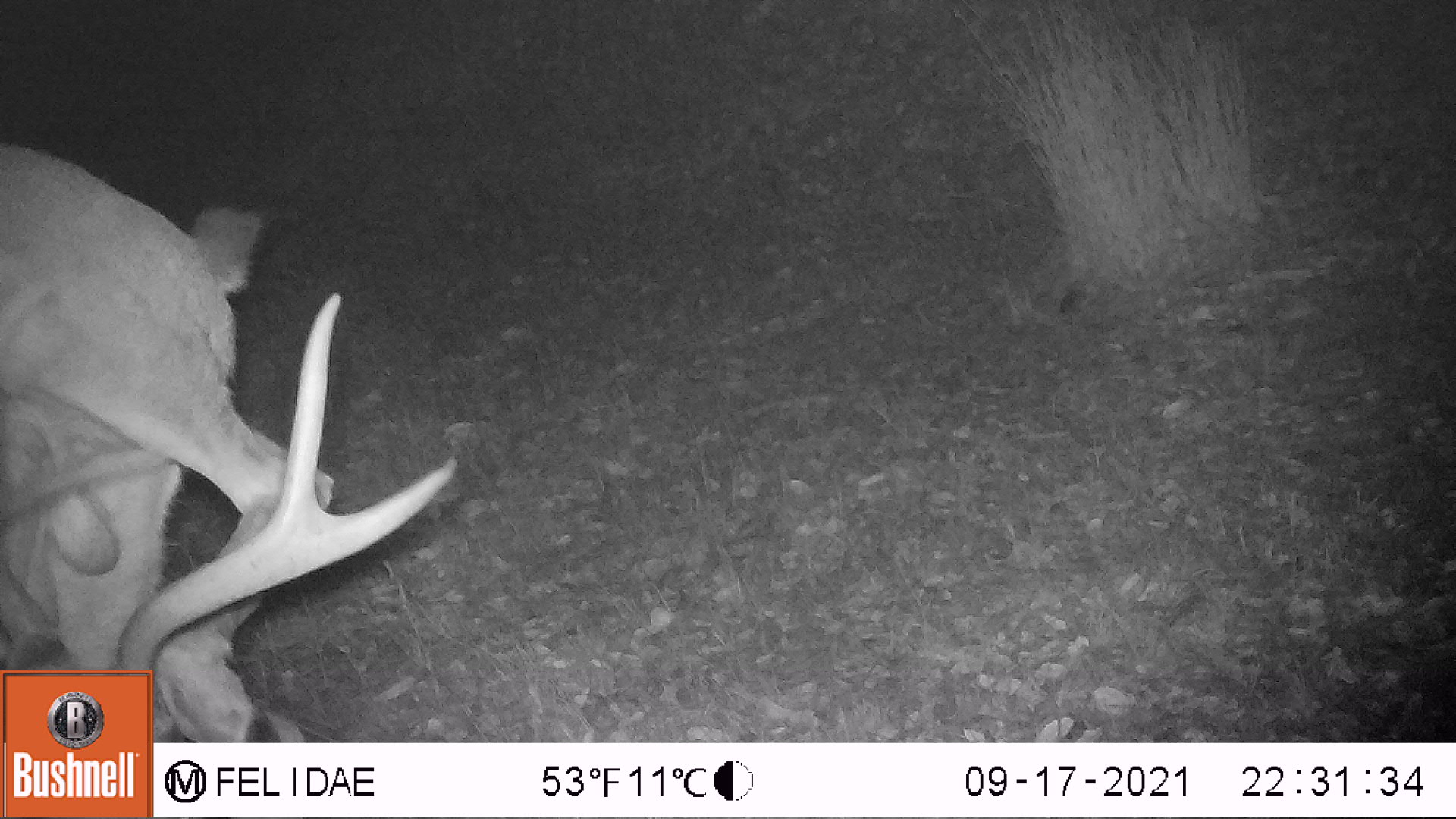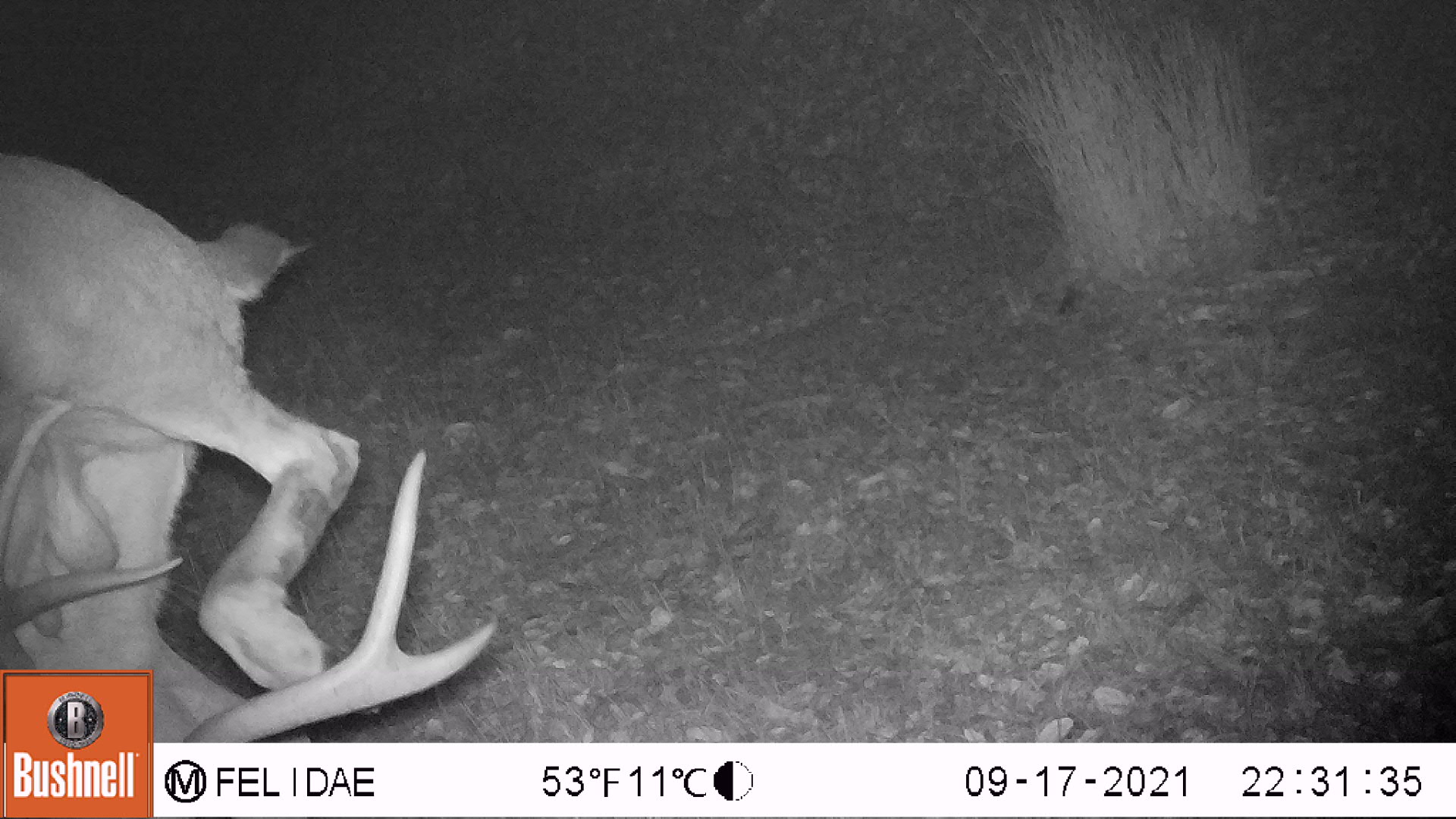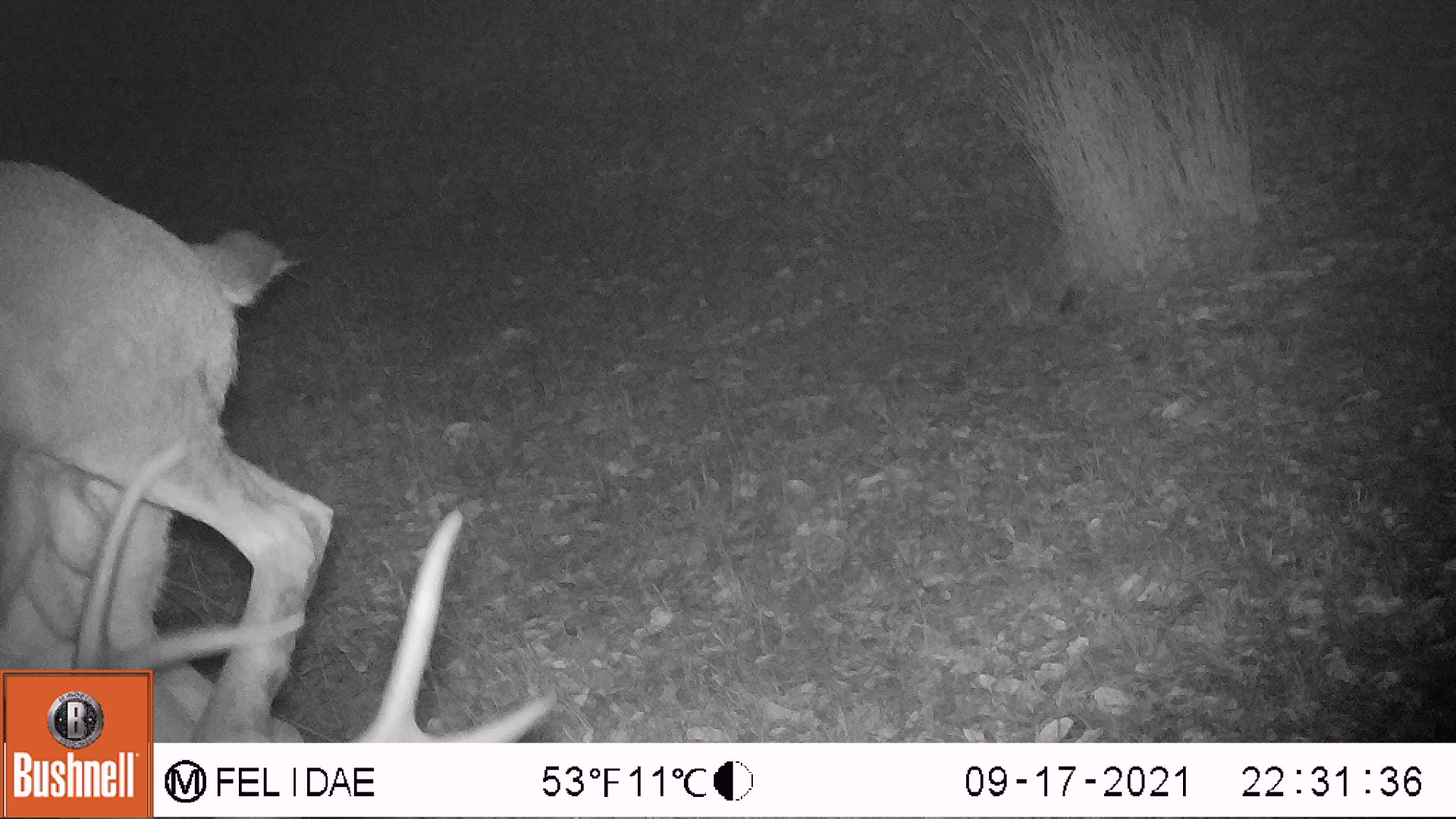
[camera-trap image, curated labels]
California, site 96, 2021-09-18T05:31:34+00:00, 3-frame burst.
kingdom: Animalia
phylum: Chordata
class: Mammalia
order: Artiodactyla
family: Cervidae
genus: Odocoileus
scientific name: Odocoileus hemionus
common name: mule deer